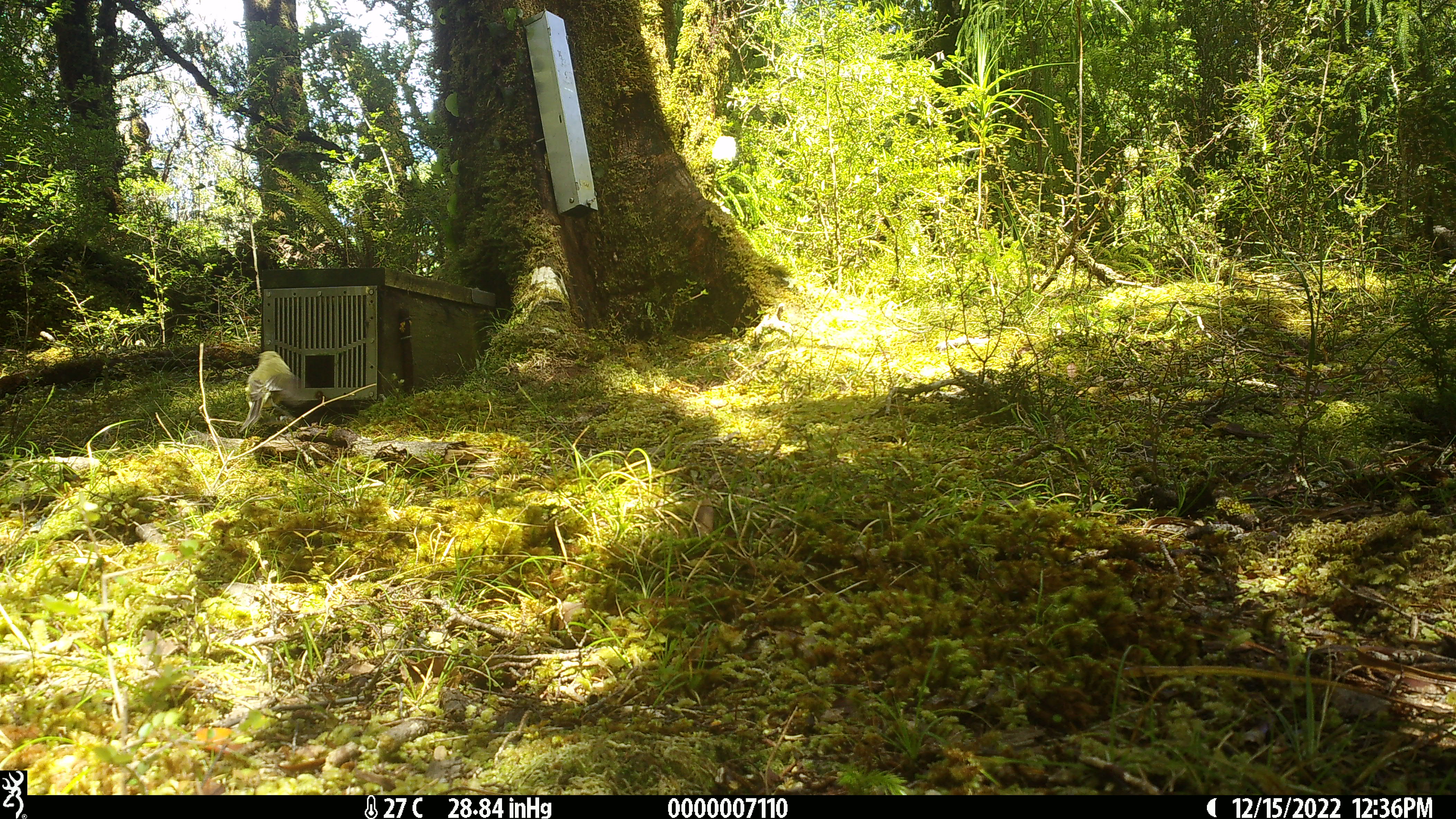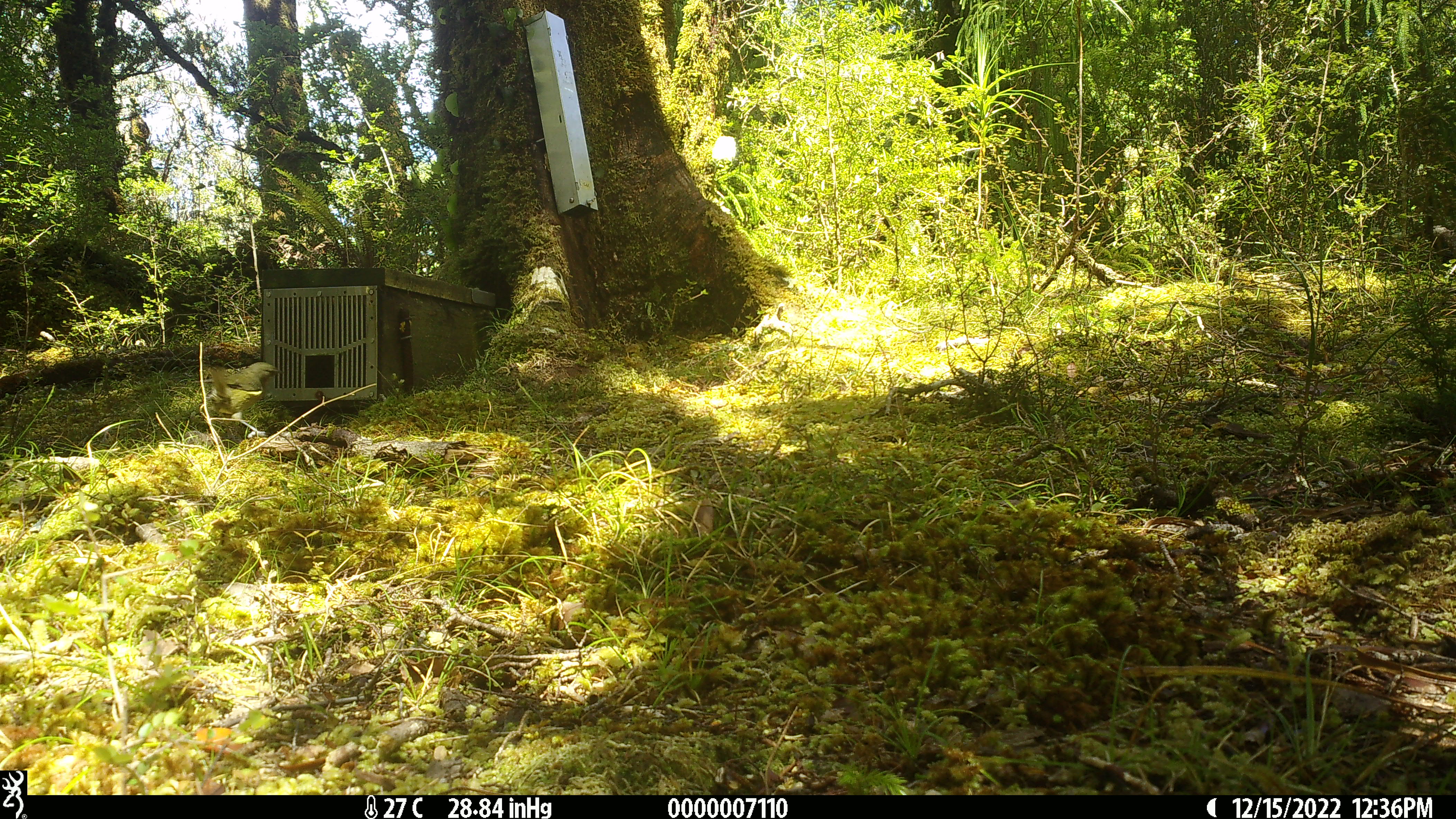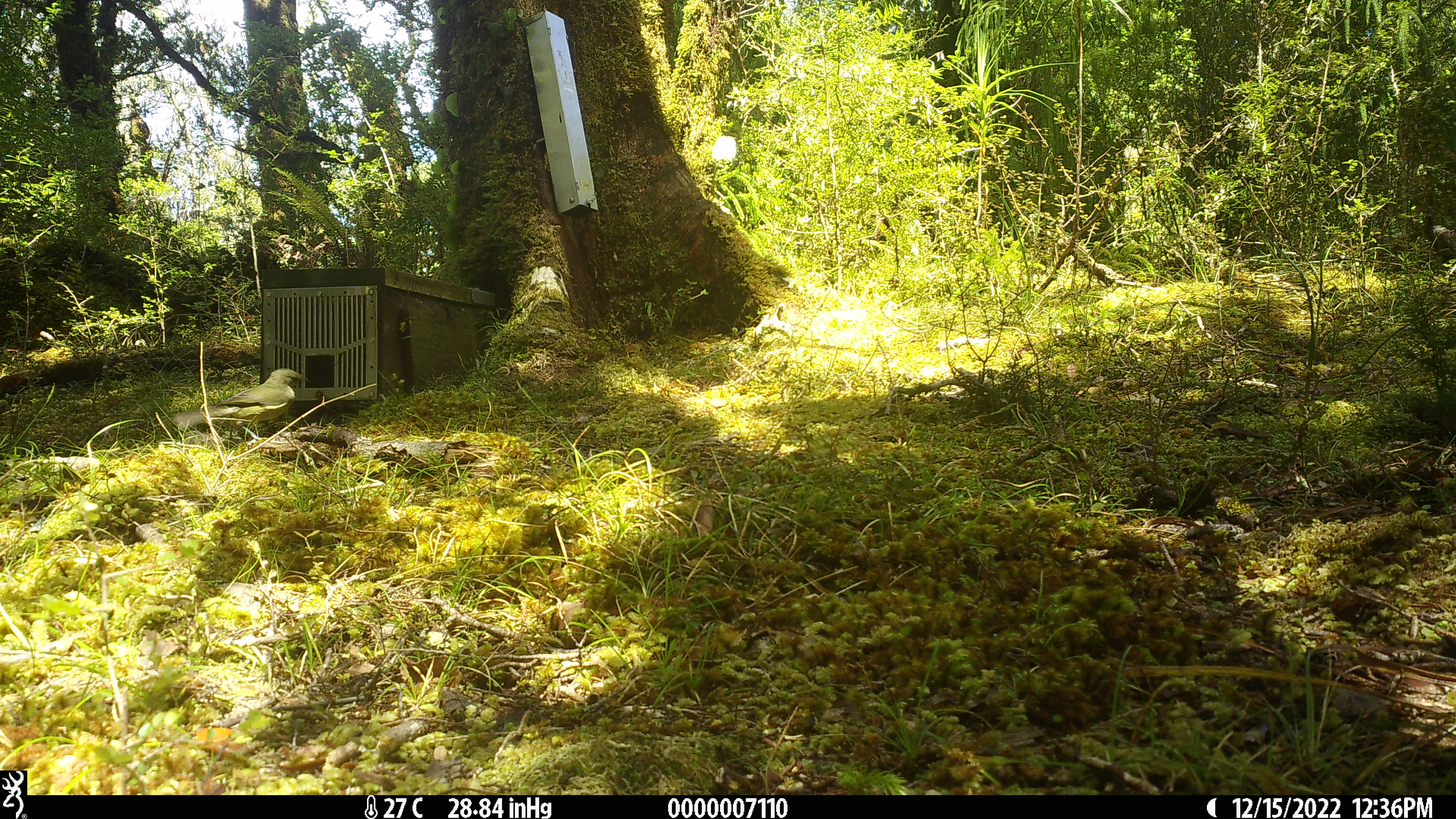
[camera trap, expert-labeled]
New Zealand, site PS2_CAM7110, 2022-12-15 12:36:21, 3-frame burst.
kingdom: Animalia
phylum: Chordata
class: Aves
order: Passeriformes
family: Meliphagidae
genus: Anthornis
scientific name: Anthornis melanura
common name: new zealand bellbird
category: bellbird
Bellbird (new zealand bellbird) (Anthornis melanura).